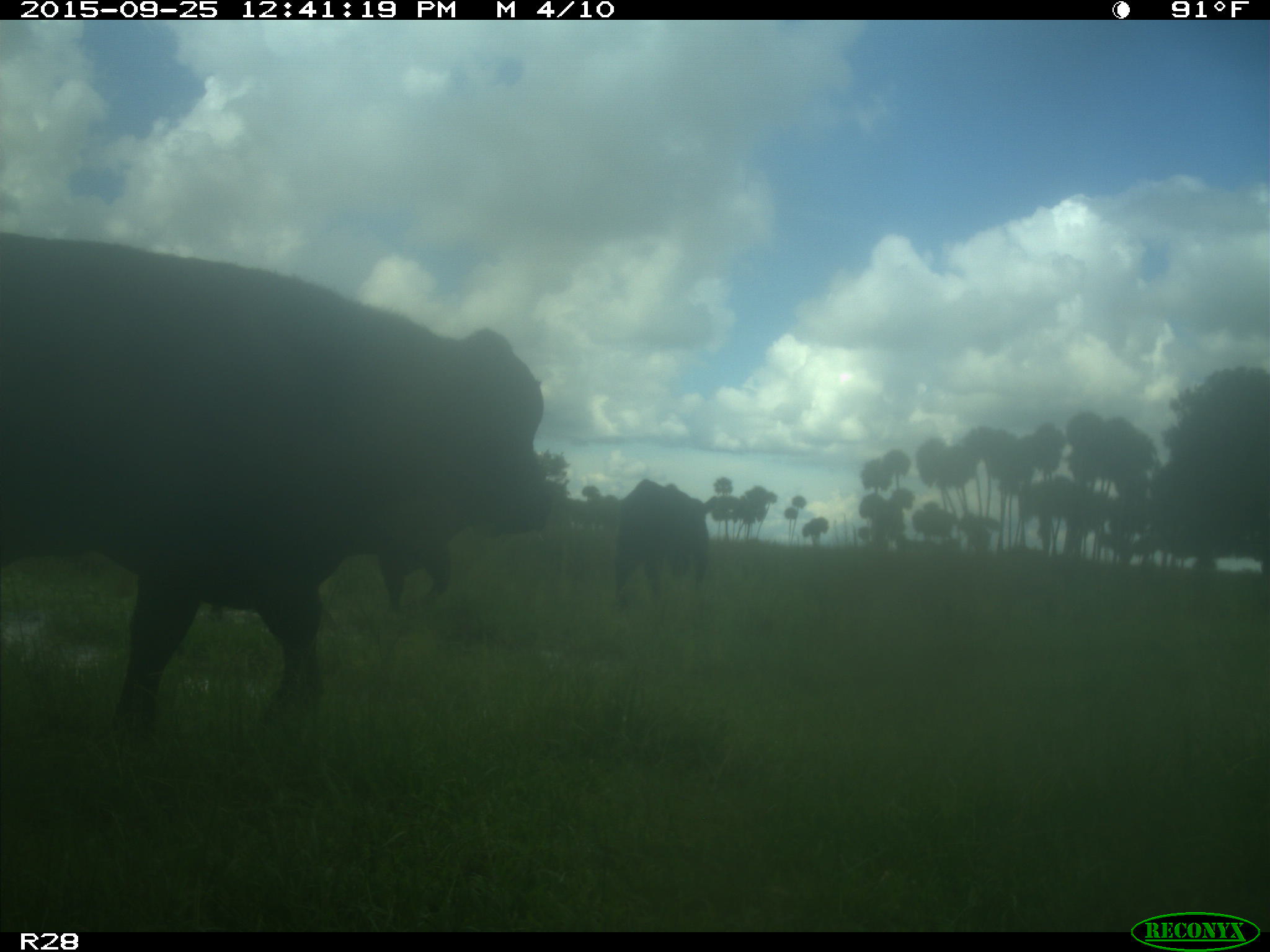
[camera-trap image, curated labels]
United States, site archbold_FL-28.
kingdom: Animalia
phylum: Chordata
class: Mammalia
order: Artiodactyla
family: Bovidae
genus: Bos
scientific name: Bos taurus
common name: domestic cow